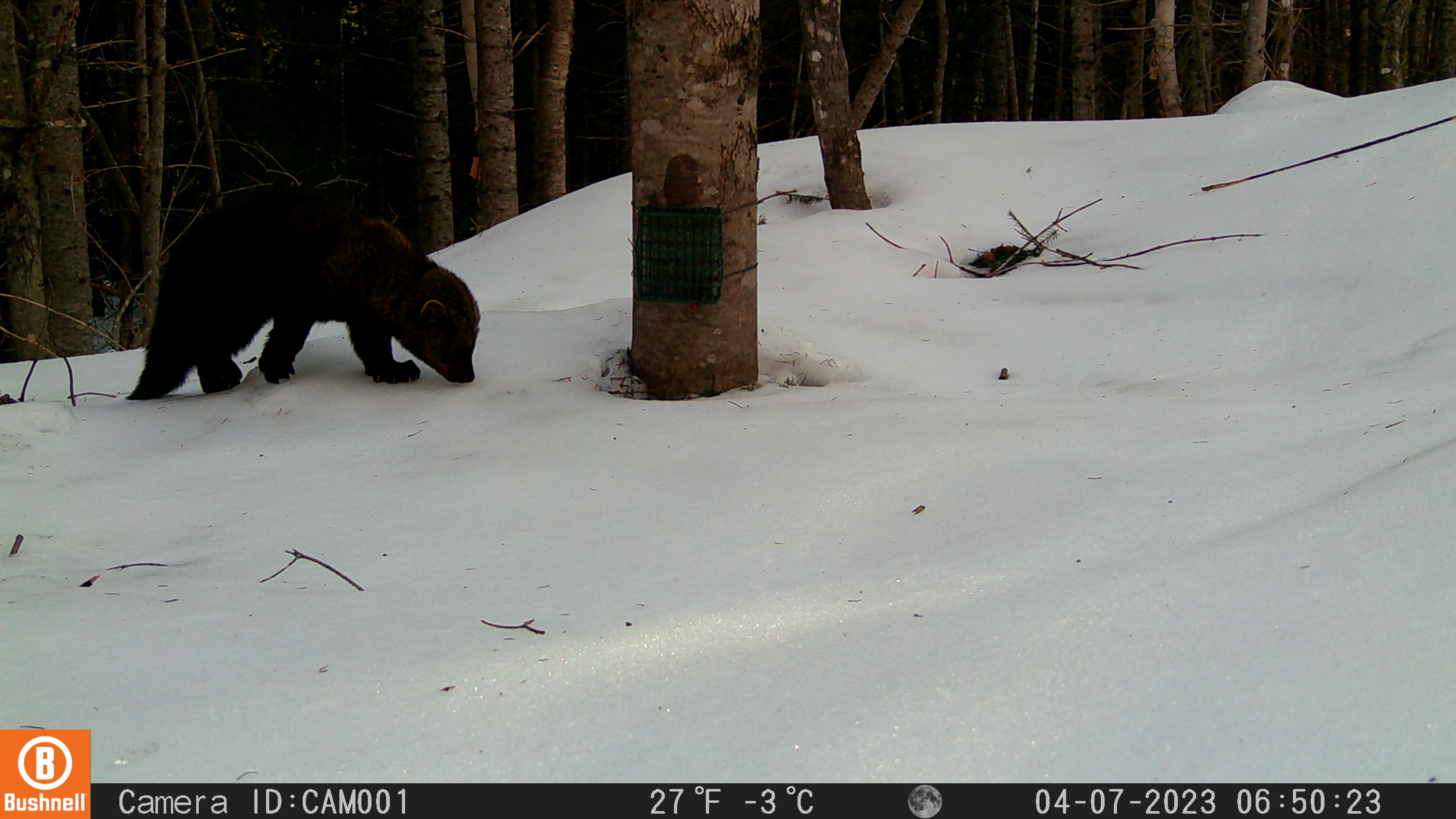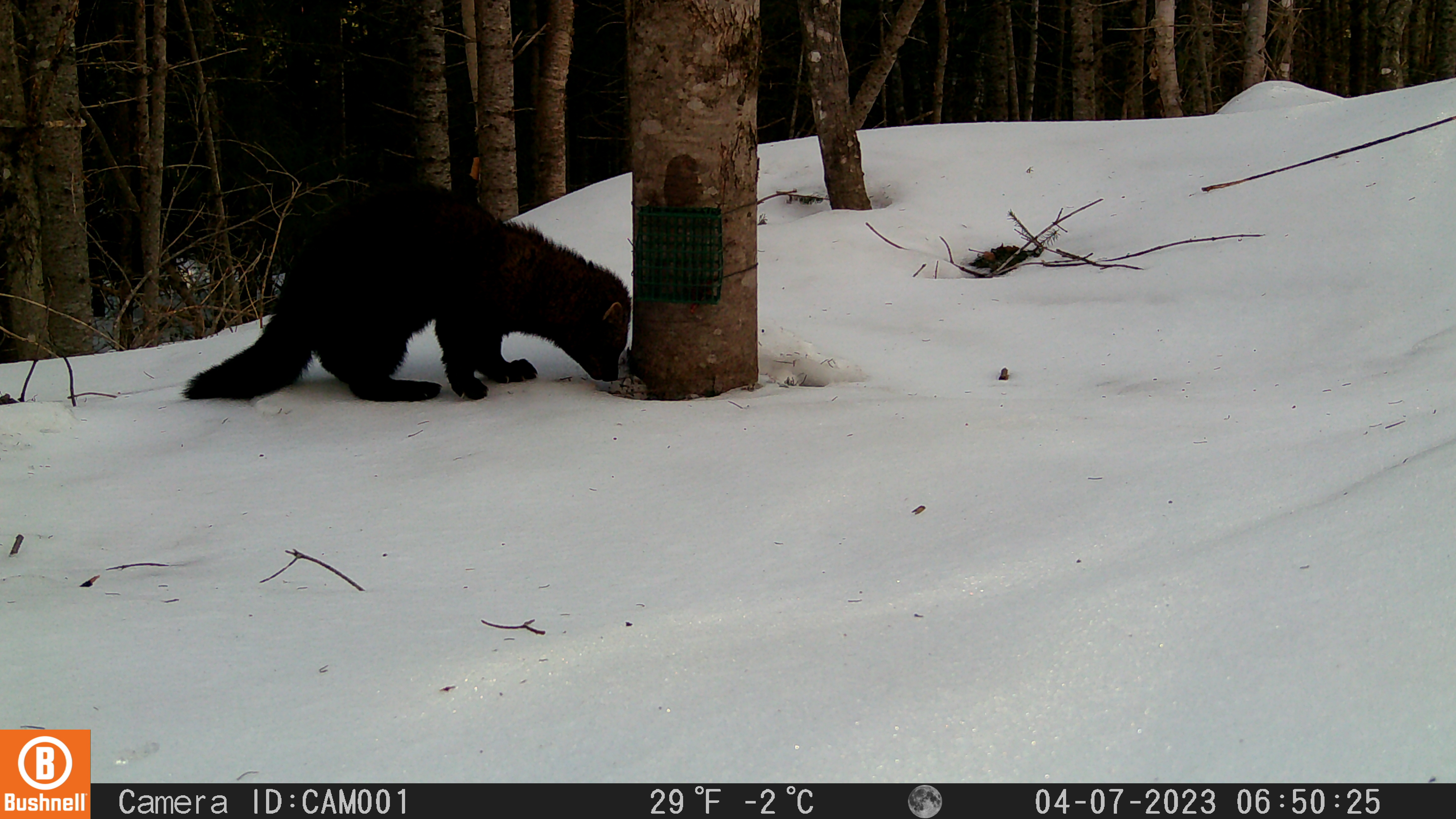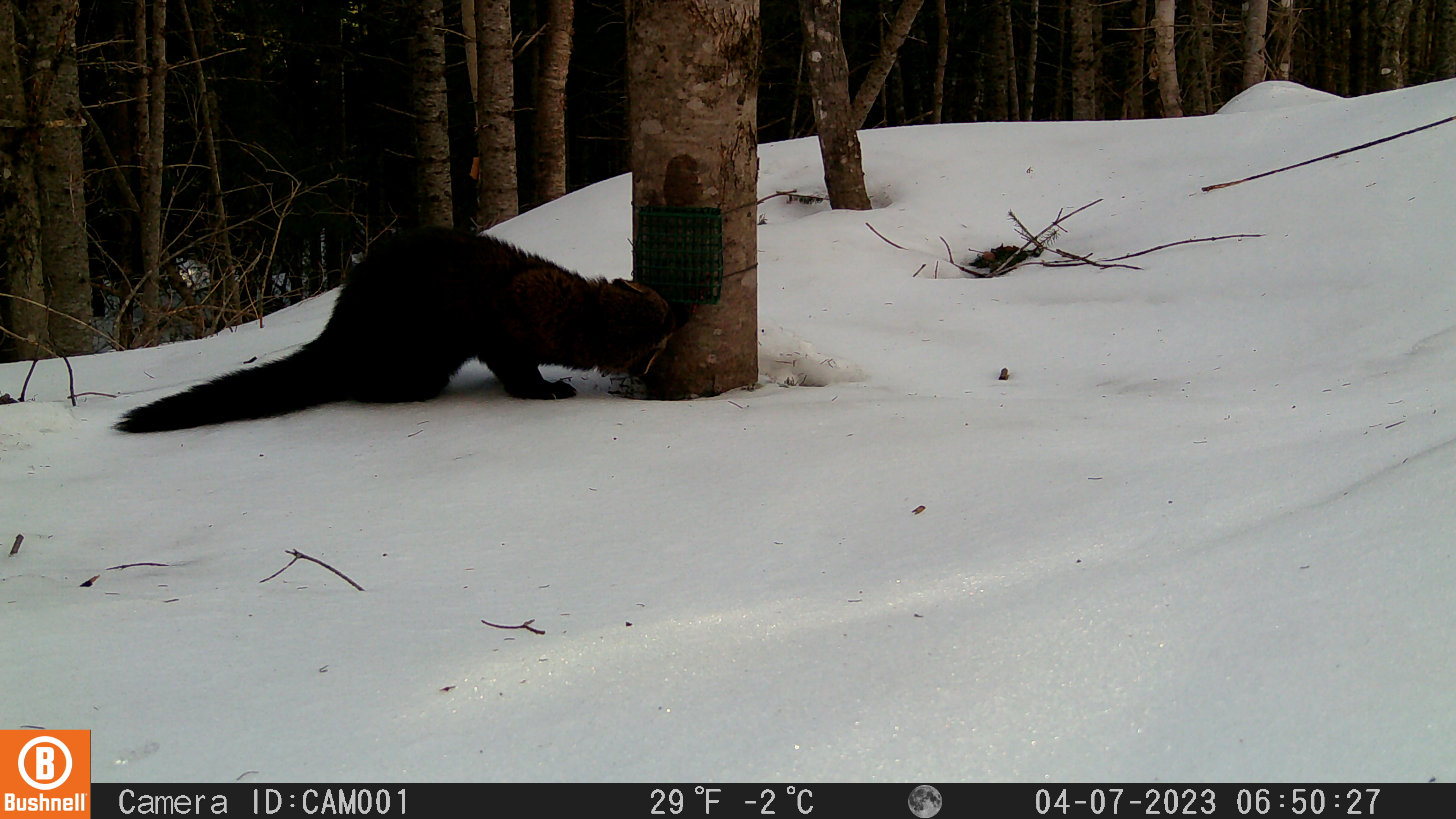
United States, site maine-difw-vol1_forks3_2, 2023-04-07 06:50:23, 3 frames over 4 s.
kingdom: Animalia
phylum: Chordata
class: Mammalia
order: Carnivora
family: Mustelidae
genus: Pekania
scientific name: Pekania pennanti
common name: fisher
Fisher (Pekania pennanti).